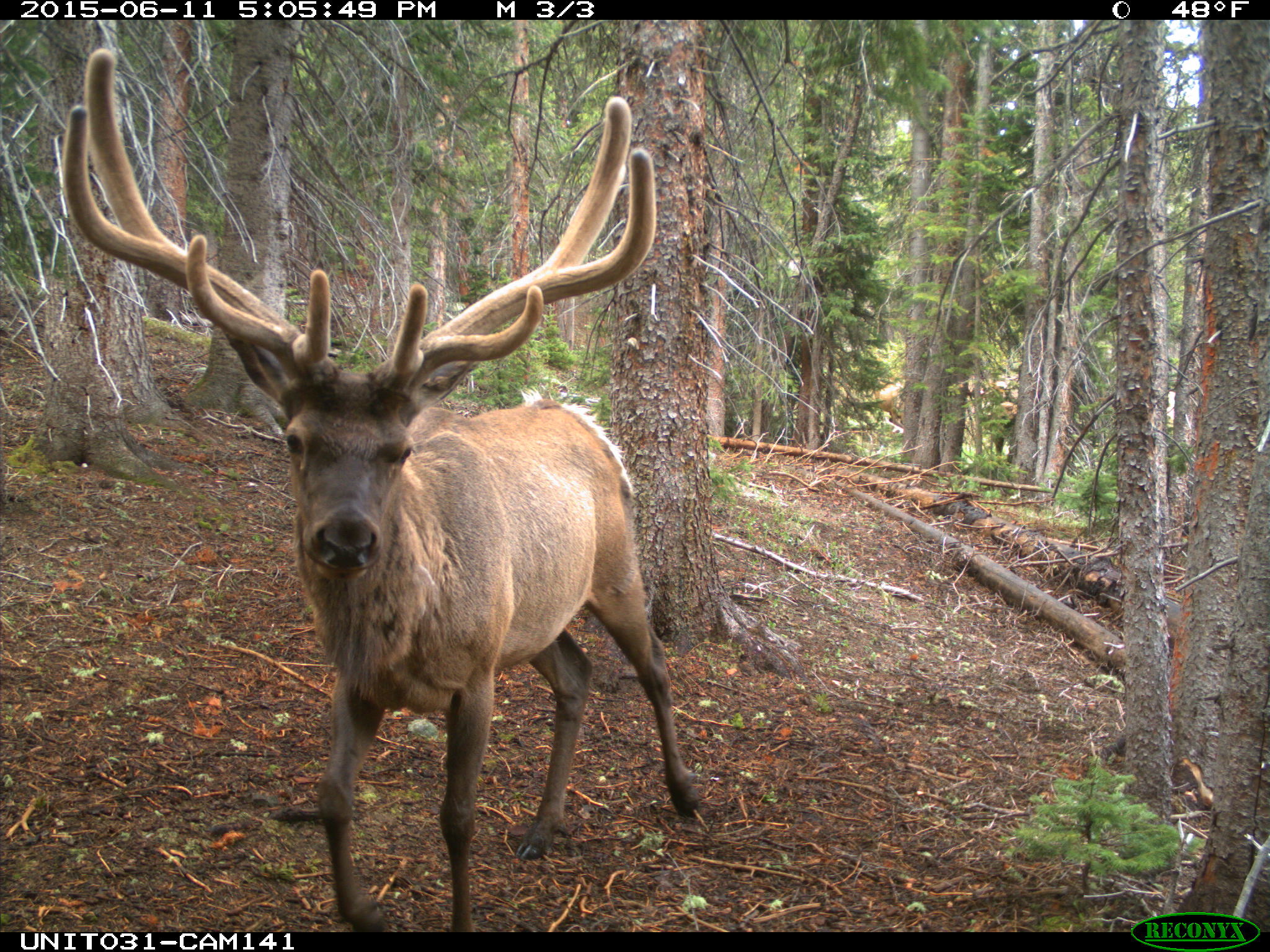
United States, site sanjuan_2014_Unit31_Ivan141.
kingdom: Animalia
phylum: Chordata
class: Mammalia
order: Artiodactyla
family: Cervidae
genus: Cervus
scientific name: Cervus elaphus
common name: red deer